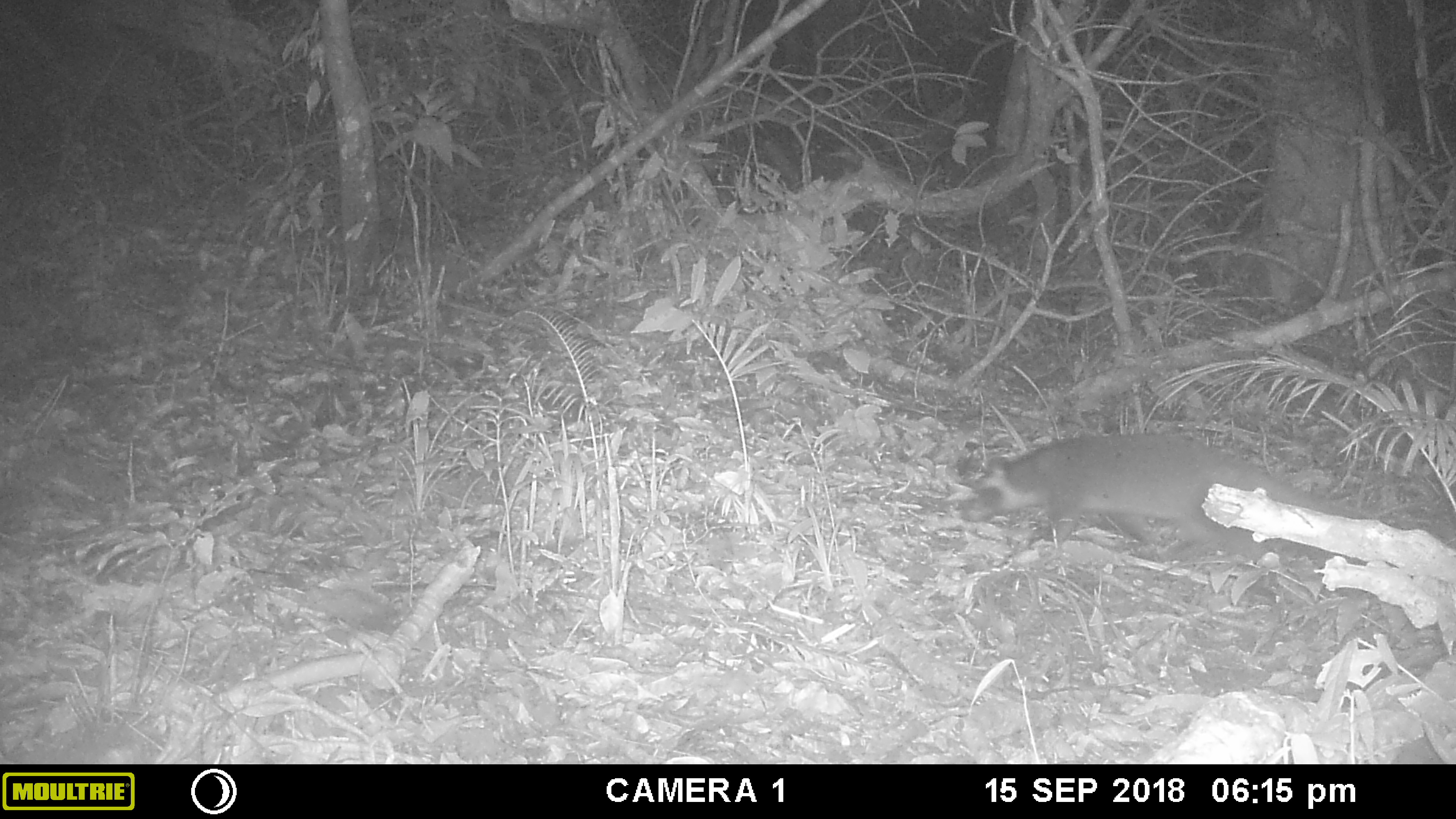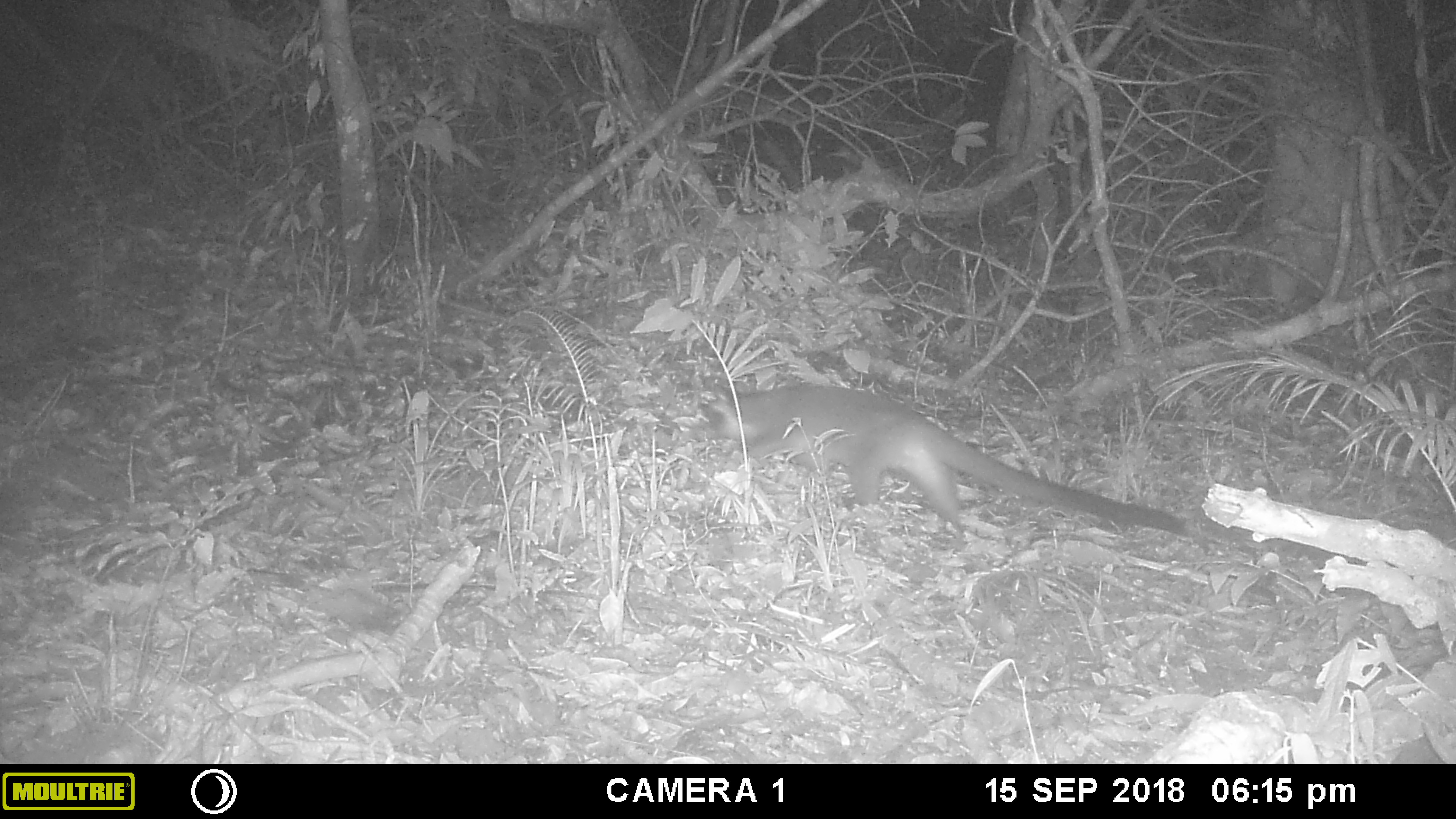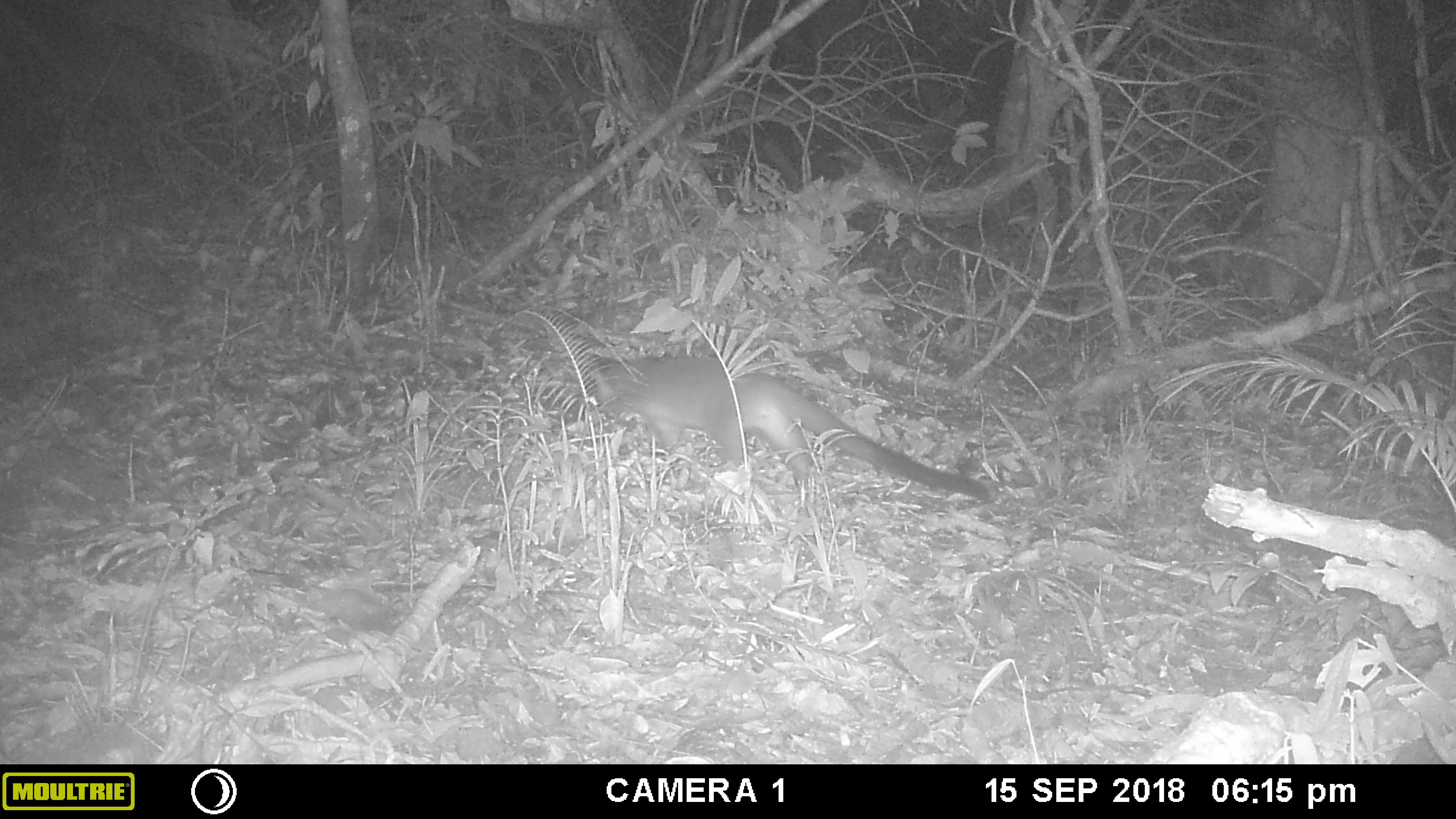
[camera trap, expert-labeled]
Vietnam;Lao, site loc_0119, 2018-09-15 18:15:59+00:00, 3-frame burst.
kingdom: Animalia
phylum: Chordata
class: Mammalia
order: Carnivora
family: Viverridae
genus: Paguma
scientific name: Paguma larvata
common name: masked palm civet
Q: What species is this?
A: Masked palm civet (Paguma larvata).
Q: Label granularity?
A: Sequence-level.